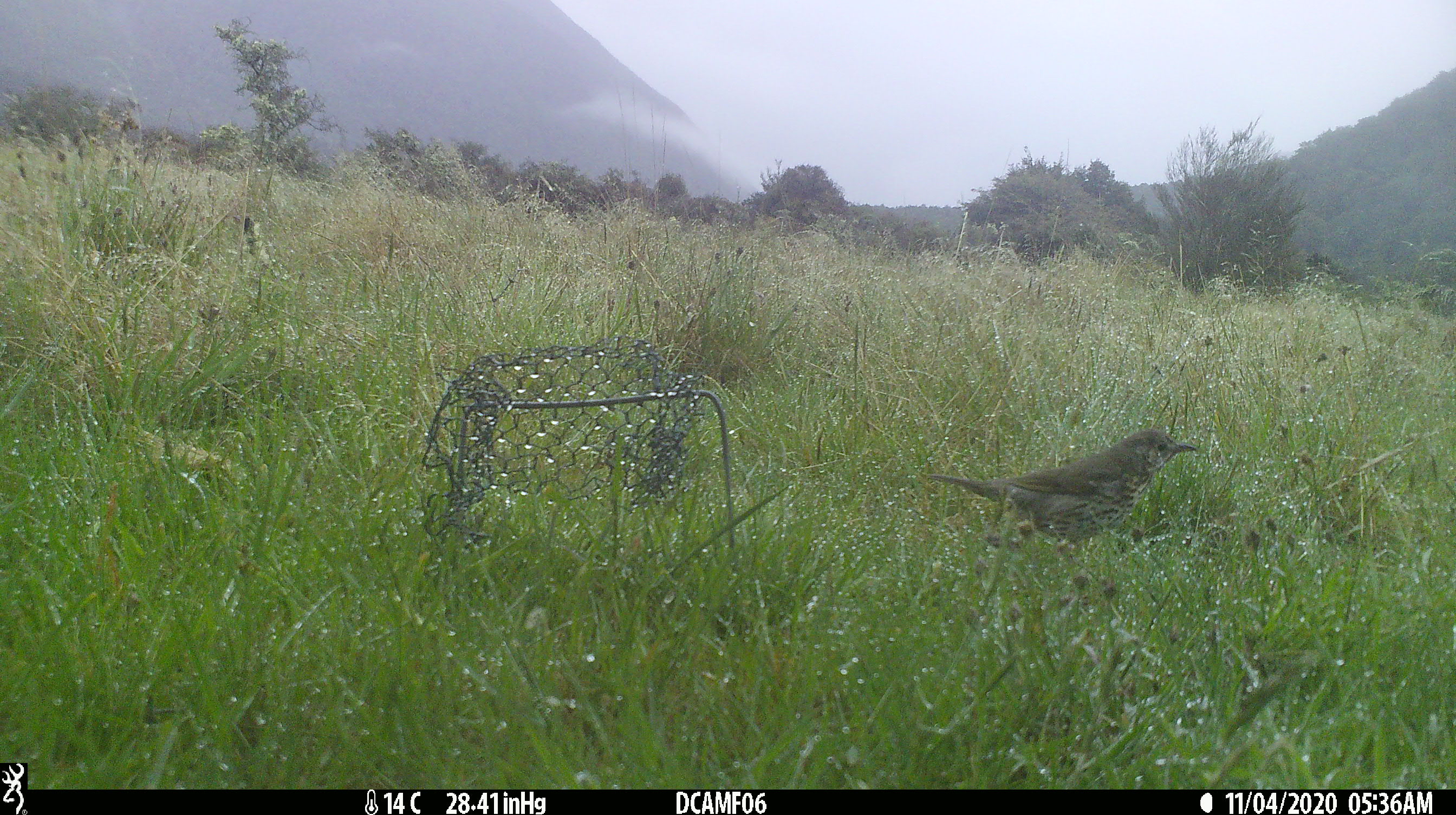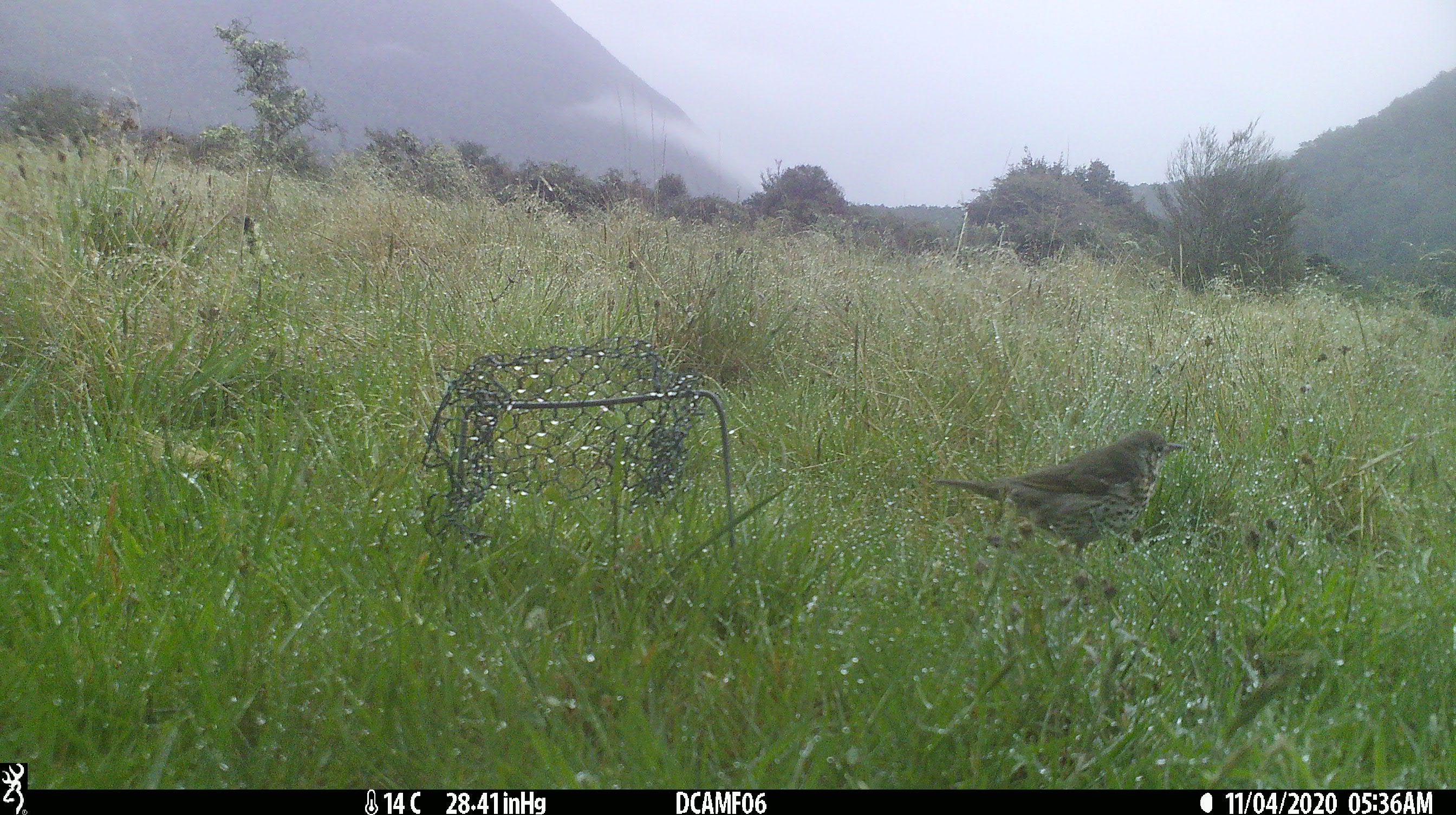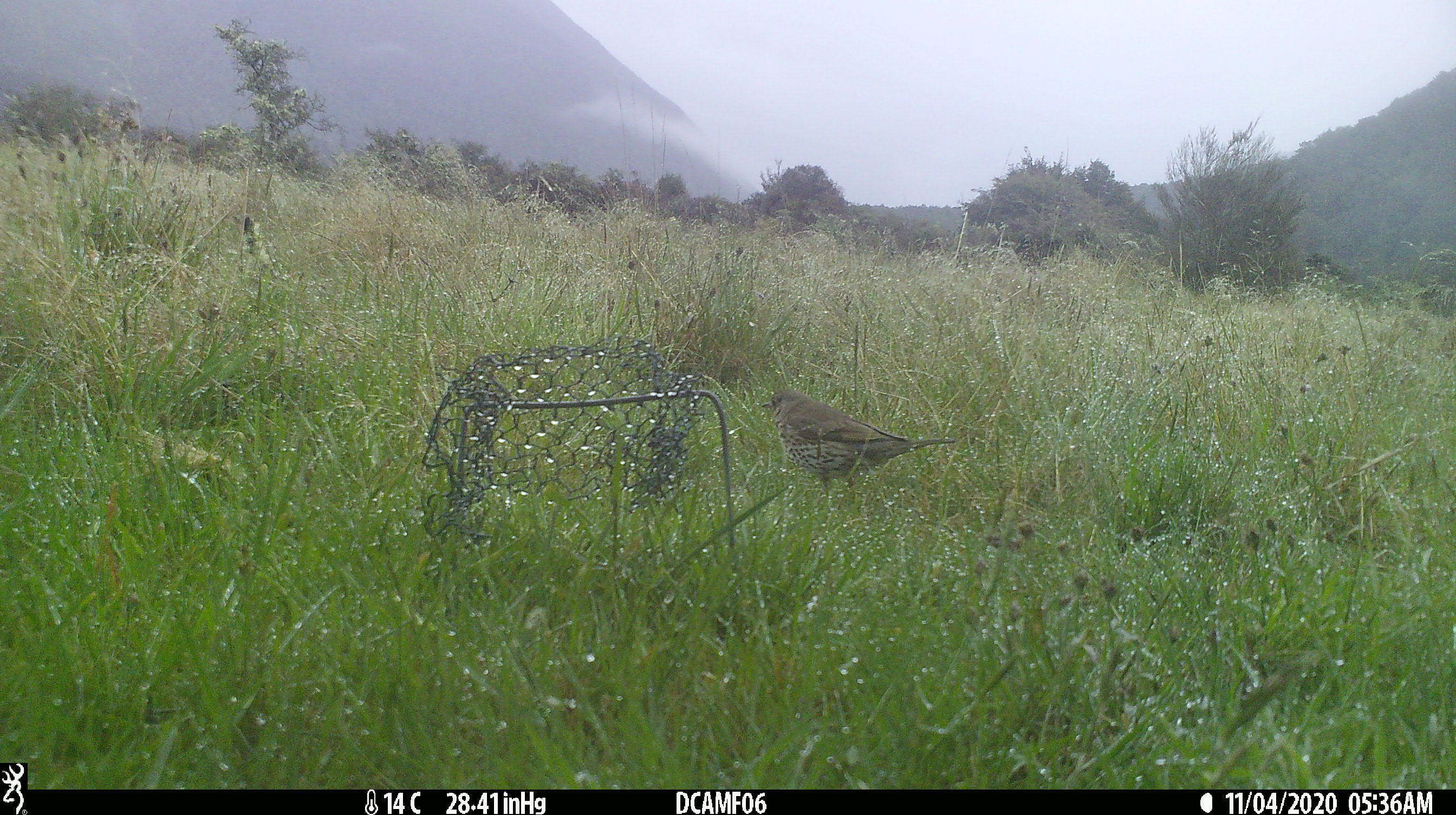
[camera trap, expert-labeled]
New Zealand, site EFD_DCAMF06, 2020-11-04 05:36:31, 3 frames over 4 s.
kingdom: Animalia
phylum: Chordata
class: Aves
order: Passeriformes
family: Turdidae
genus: Turdus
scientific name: Turdus philomelos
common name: song thrush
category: thrush